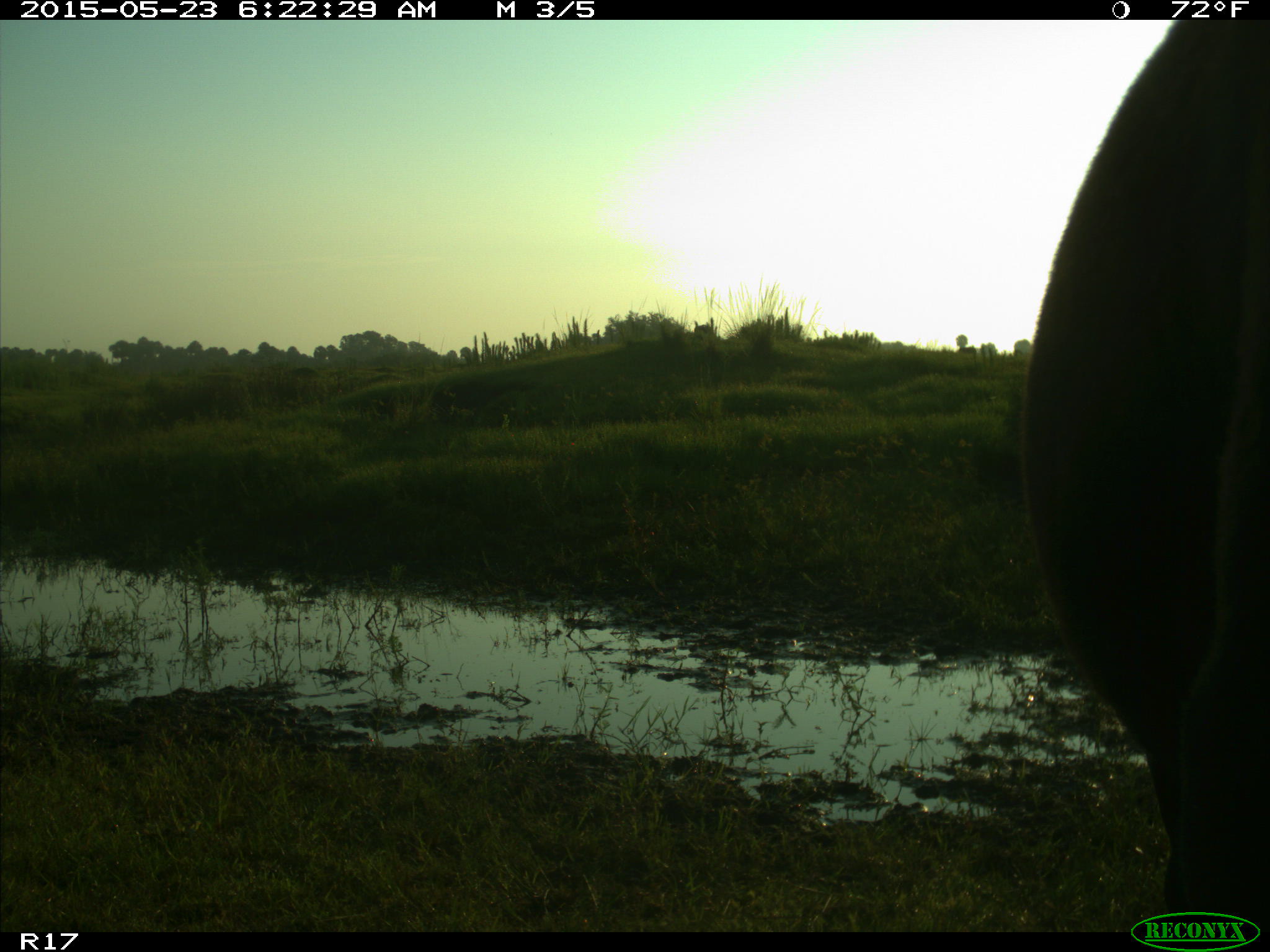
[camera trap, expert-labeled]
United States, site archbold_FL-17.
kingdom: Animalia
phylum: Chordata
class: Mammalia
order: Artiodactyla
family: Bovidae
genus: Bos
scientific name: Bos taurus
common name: domestic cow